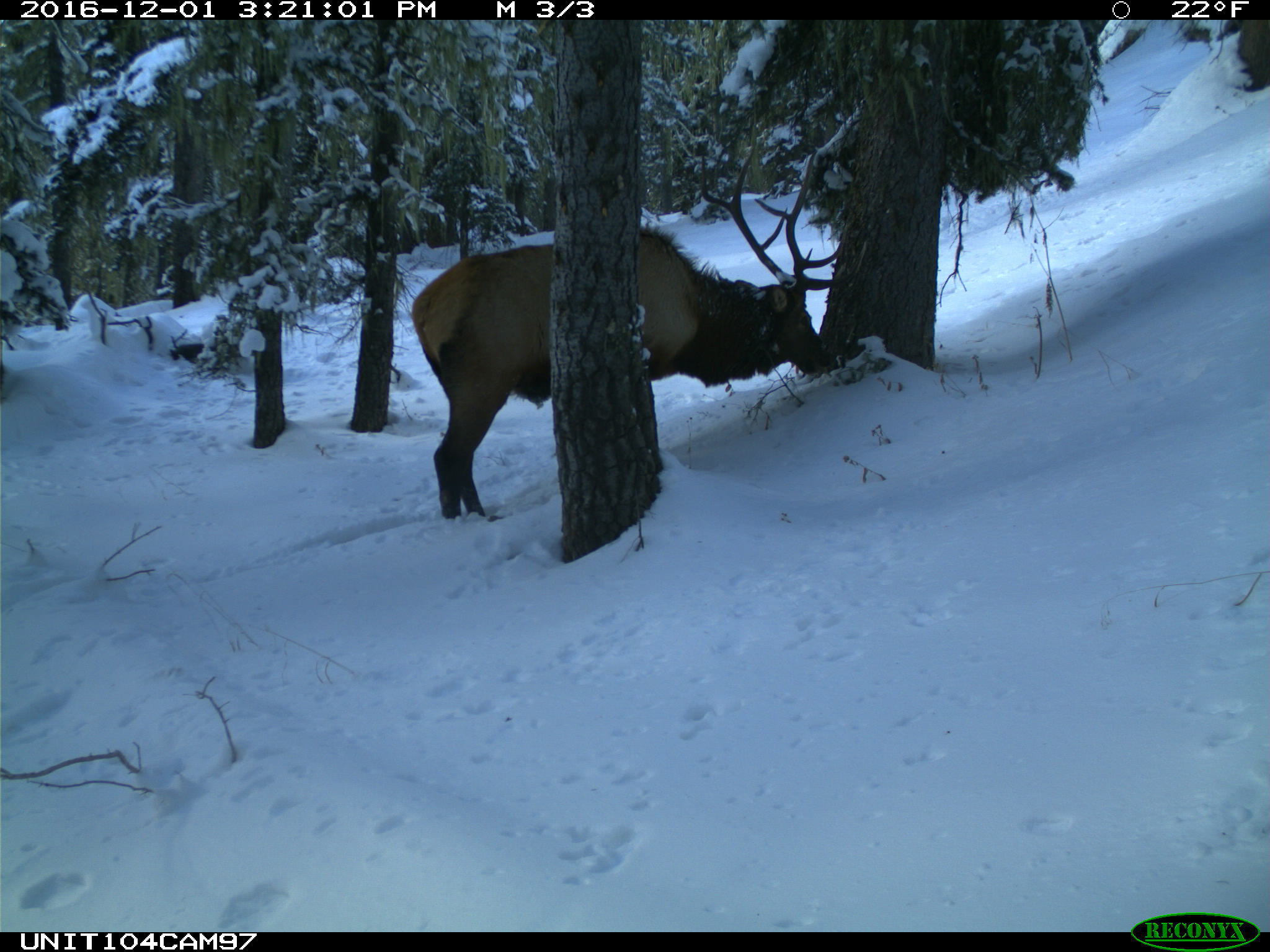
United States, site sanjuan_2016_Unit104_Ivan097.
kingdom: Animalia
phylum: Chordata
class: Mammalia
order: Artiodactyla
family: Cervidae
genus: Cervus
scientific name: Cervus elaphus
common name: red deer